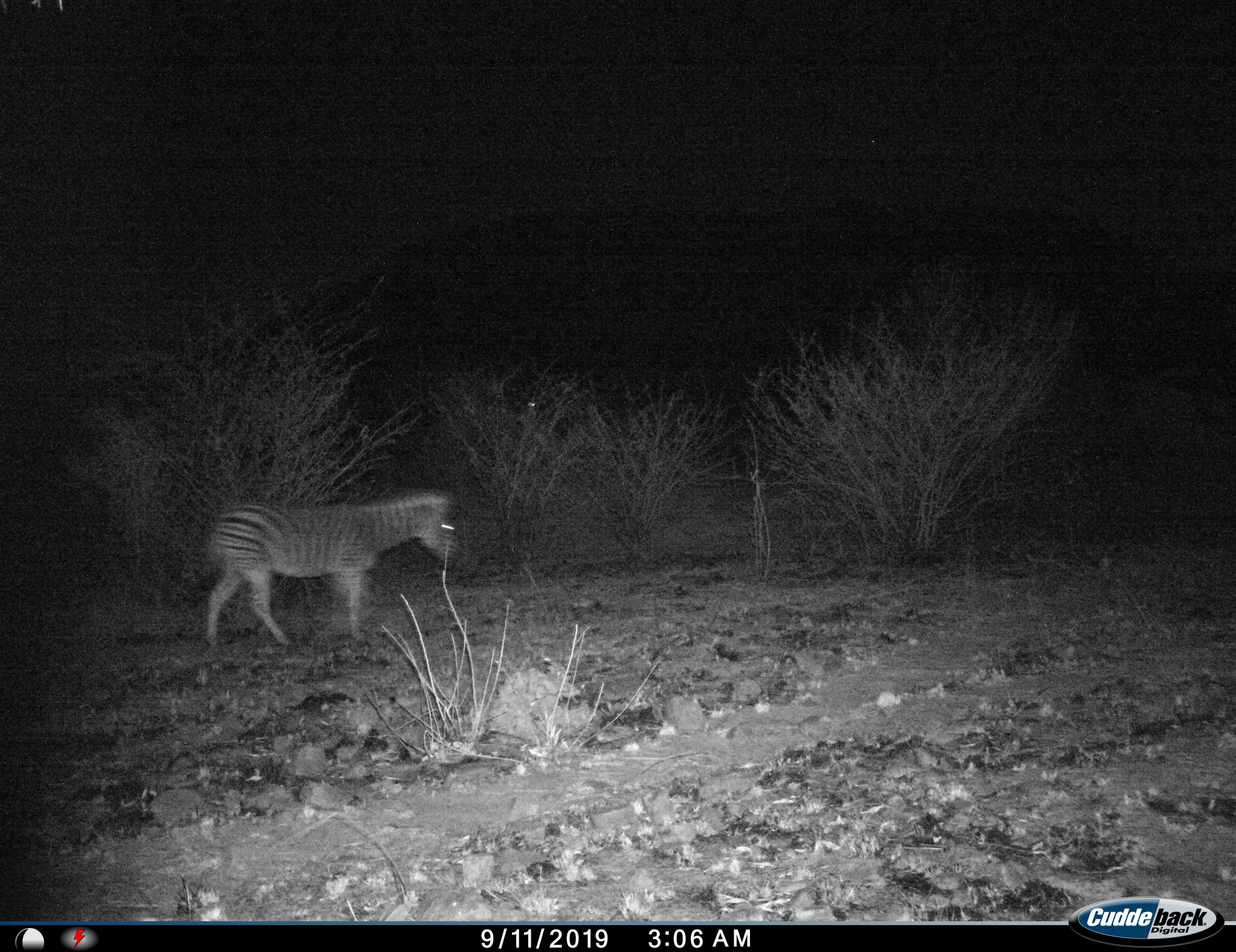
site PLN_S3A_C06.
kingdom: Animalia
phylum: Chordata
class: Mammalia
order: Perissodactyla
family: Equidae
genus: Equus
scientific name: Equus quagga burchellii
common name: burchell's zebra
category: zebraburchells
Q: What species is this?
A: Zebraburchells (burchell's zebra) (Equus quagga burchellii).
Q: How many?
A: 1.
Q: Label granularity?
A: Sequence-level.